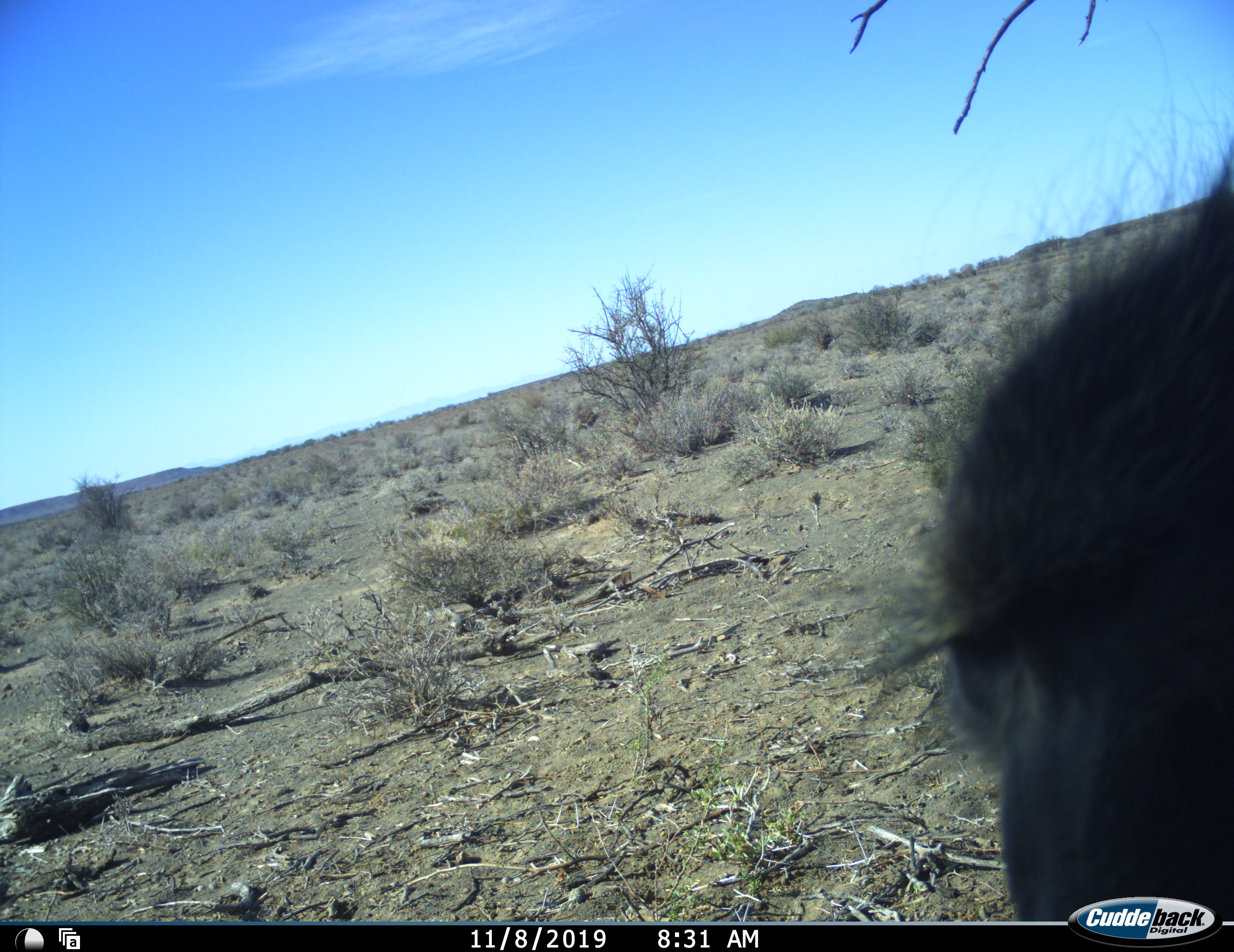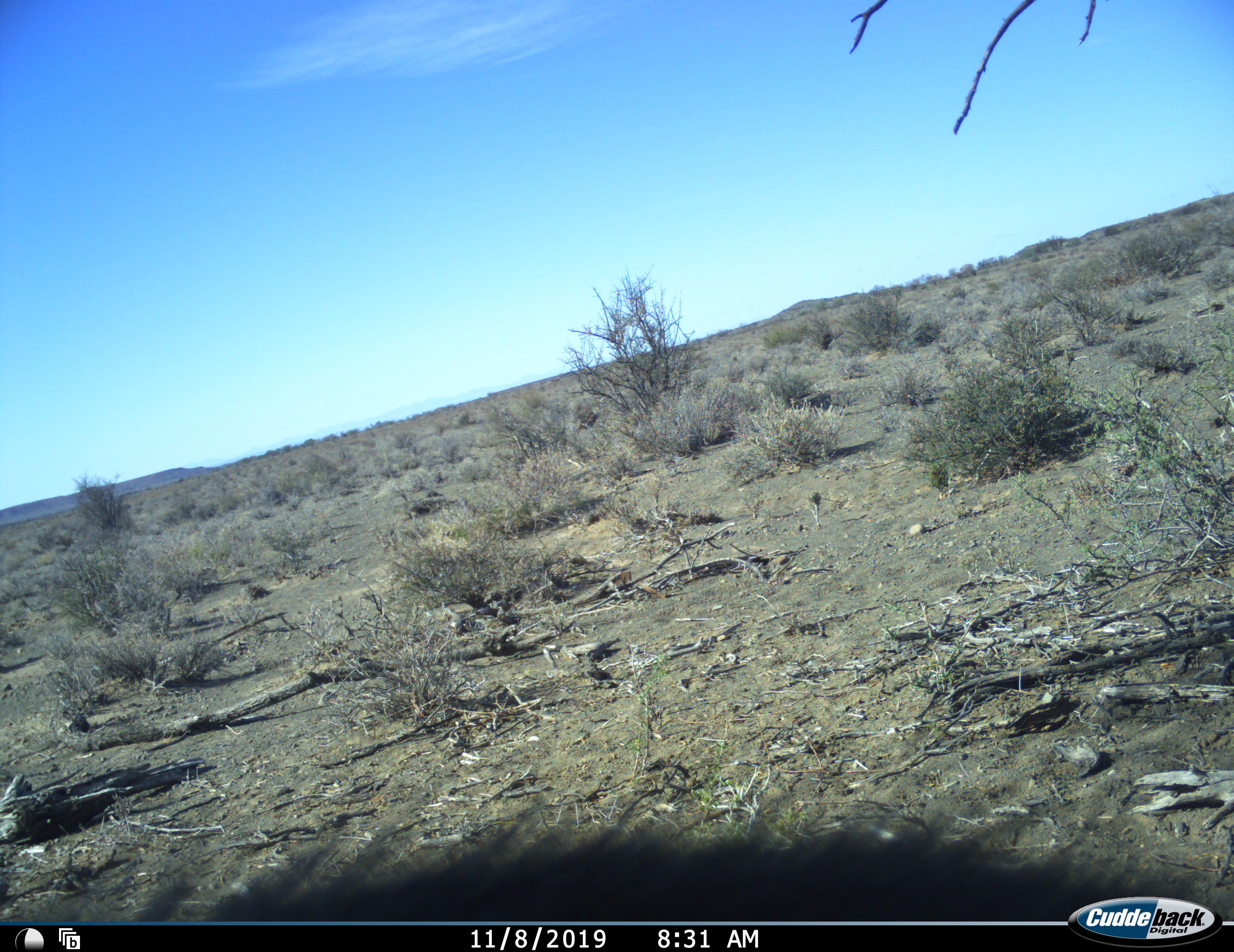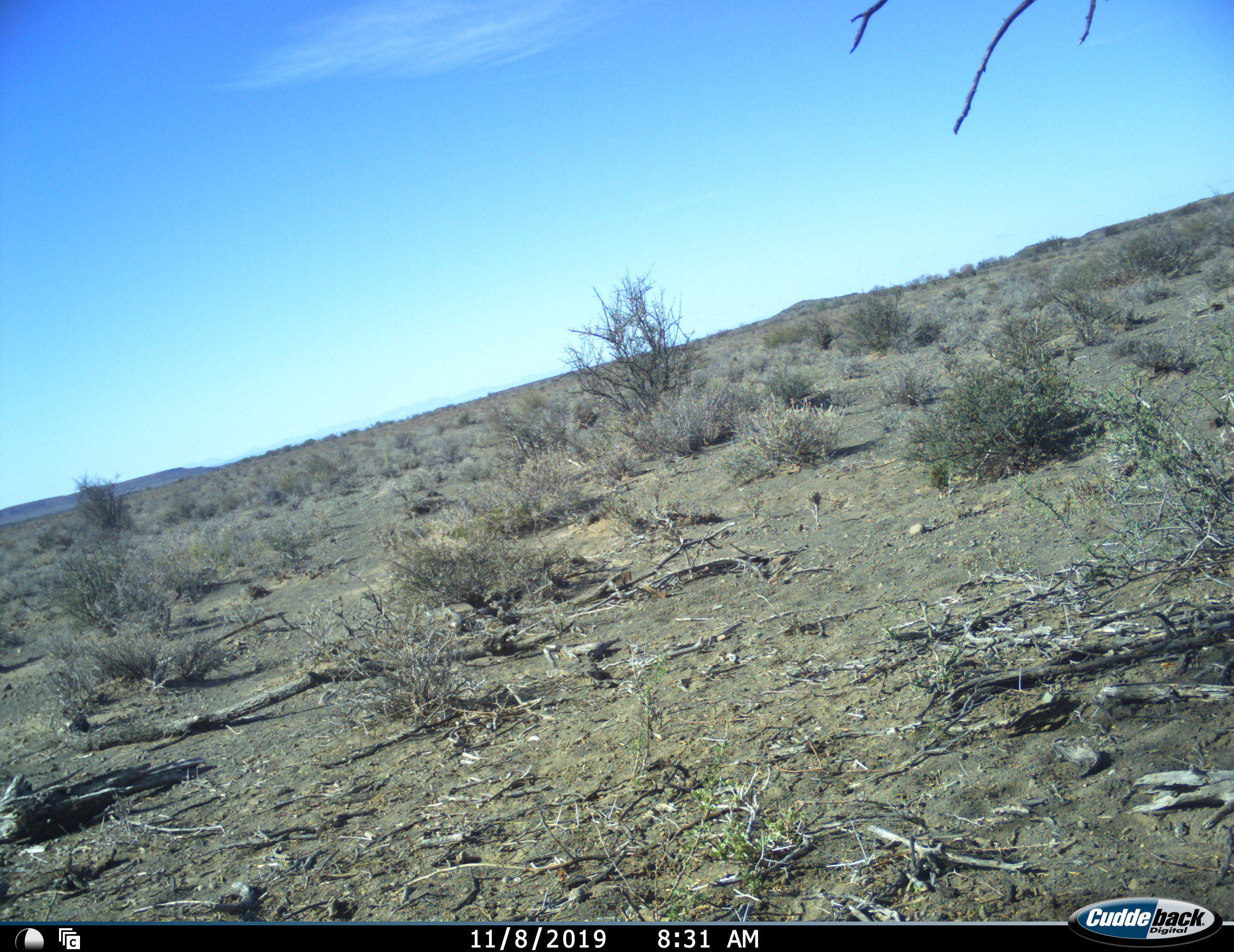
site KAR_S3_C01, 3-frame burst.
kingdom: Animalia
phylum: Chordata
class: Mammalia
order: Primates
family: Cercopithecidae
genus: Papio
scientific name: Papio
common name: baboon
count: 1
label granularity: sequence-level